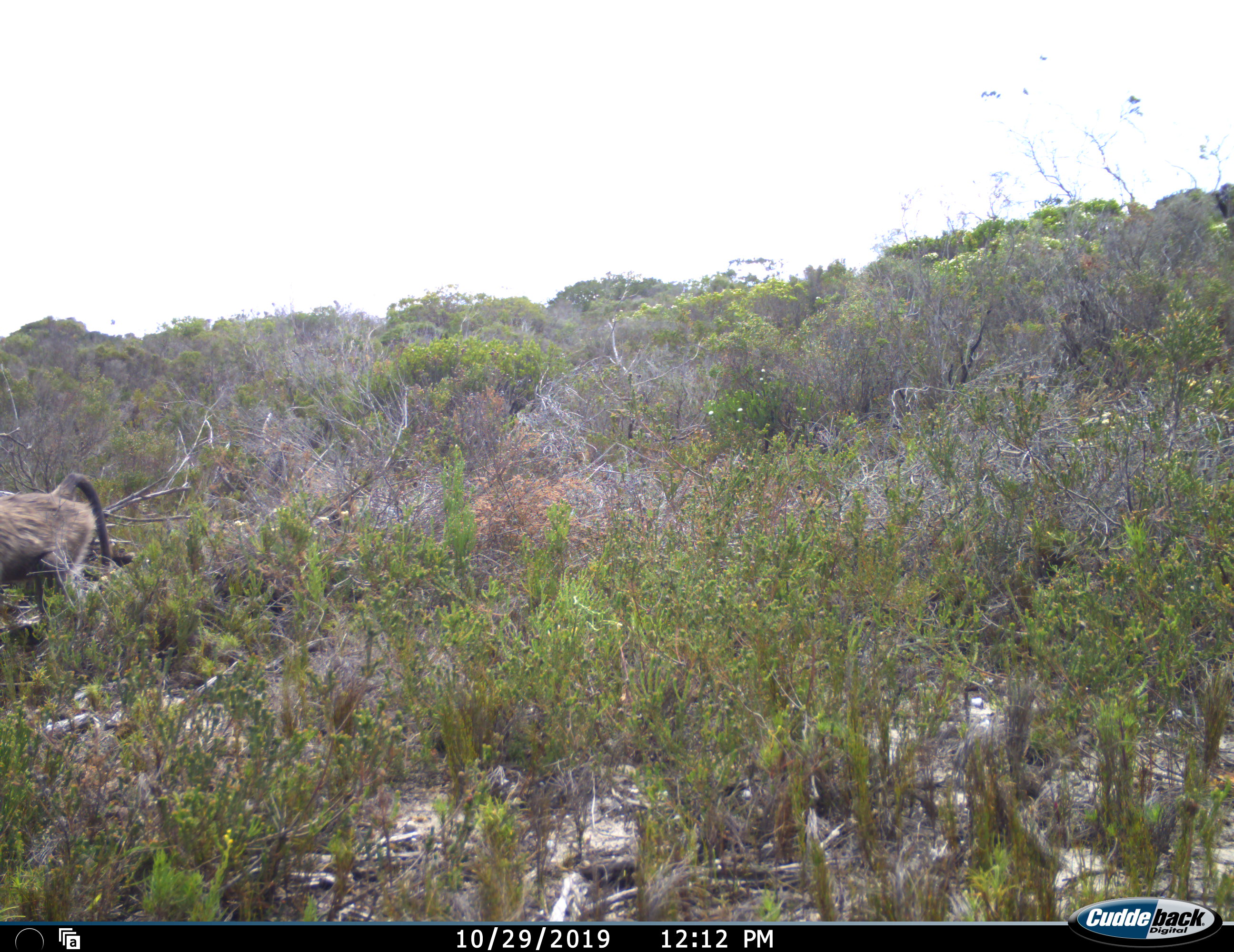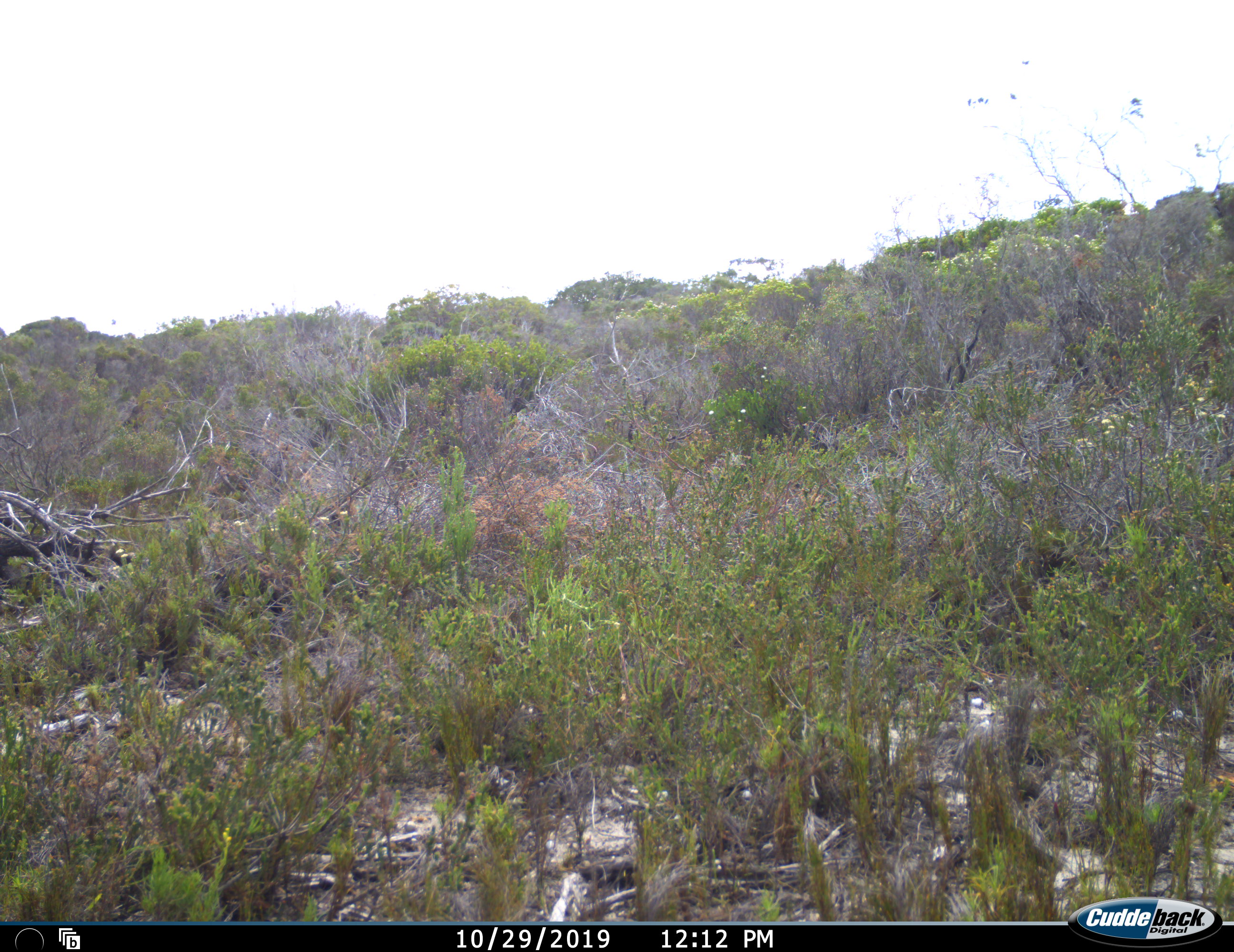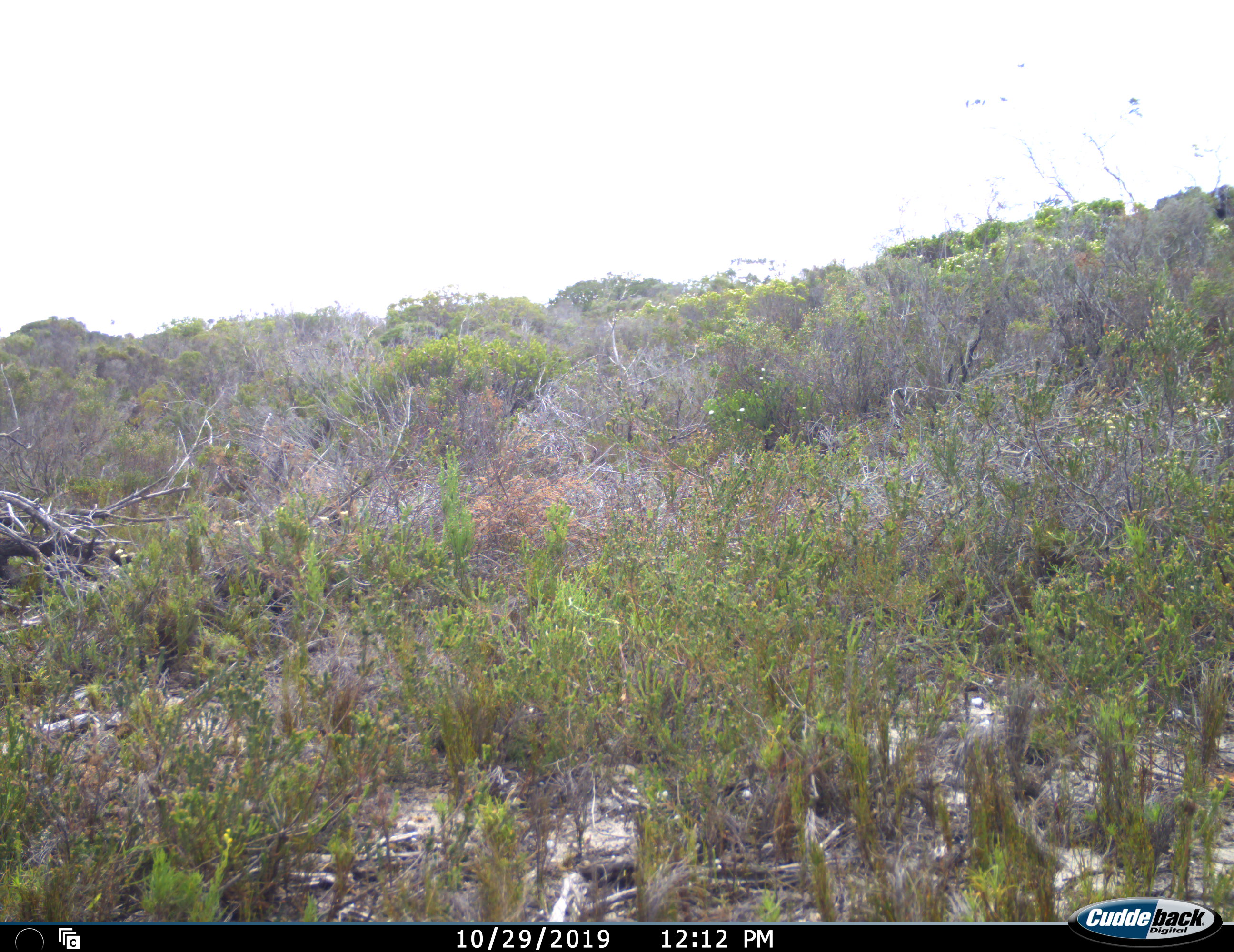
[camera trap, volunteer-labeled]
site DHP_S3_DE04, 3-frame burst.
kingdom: Animalia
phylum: Chordata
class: Mammalia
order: Primates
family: Cercopithecidae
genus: Papio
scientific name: Papio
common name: baboon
Baboon (Papio), count 1. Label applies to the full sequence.